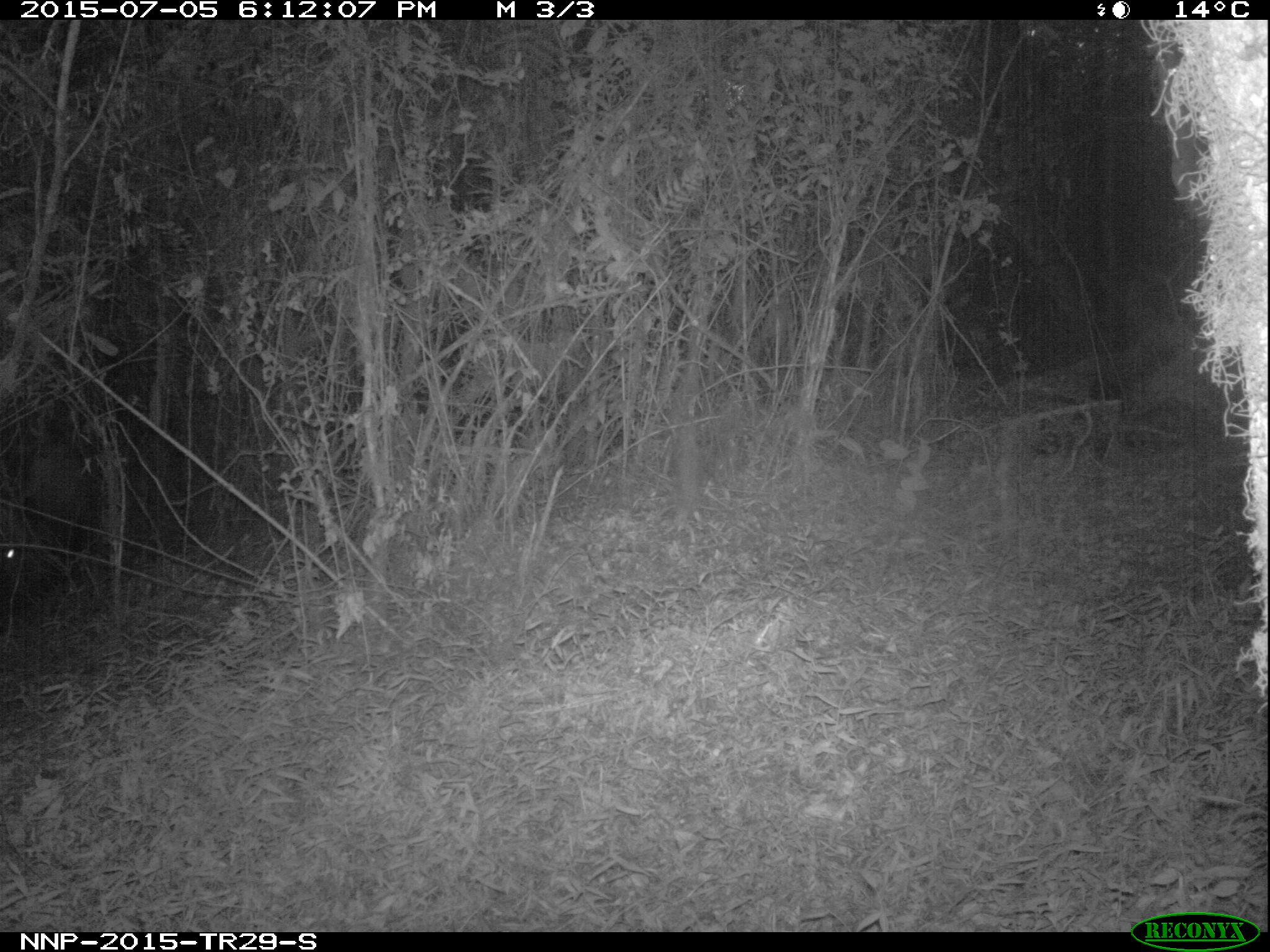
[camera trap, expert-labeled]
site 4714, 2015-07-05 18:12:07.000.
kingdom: Animalia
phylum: Chordata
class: Mammalia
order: Artiodactyla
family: Suidae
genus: Potamochoerus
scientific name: Potamochoerus larvatus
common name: bushpig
Potamochoerus larvatus (bushpig), count 1.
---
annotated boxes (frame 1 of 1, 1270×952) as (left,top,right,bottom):
potamochoerus larvatus: (1,437,84,589)